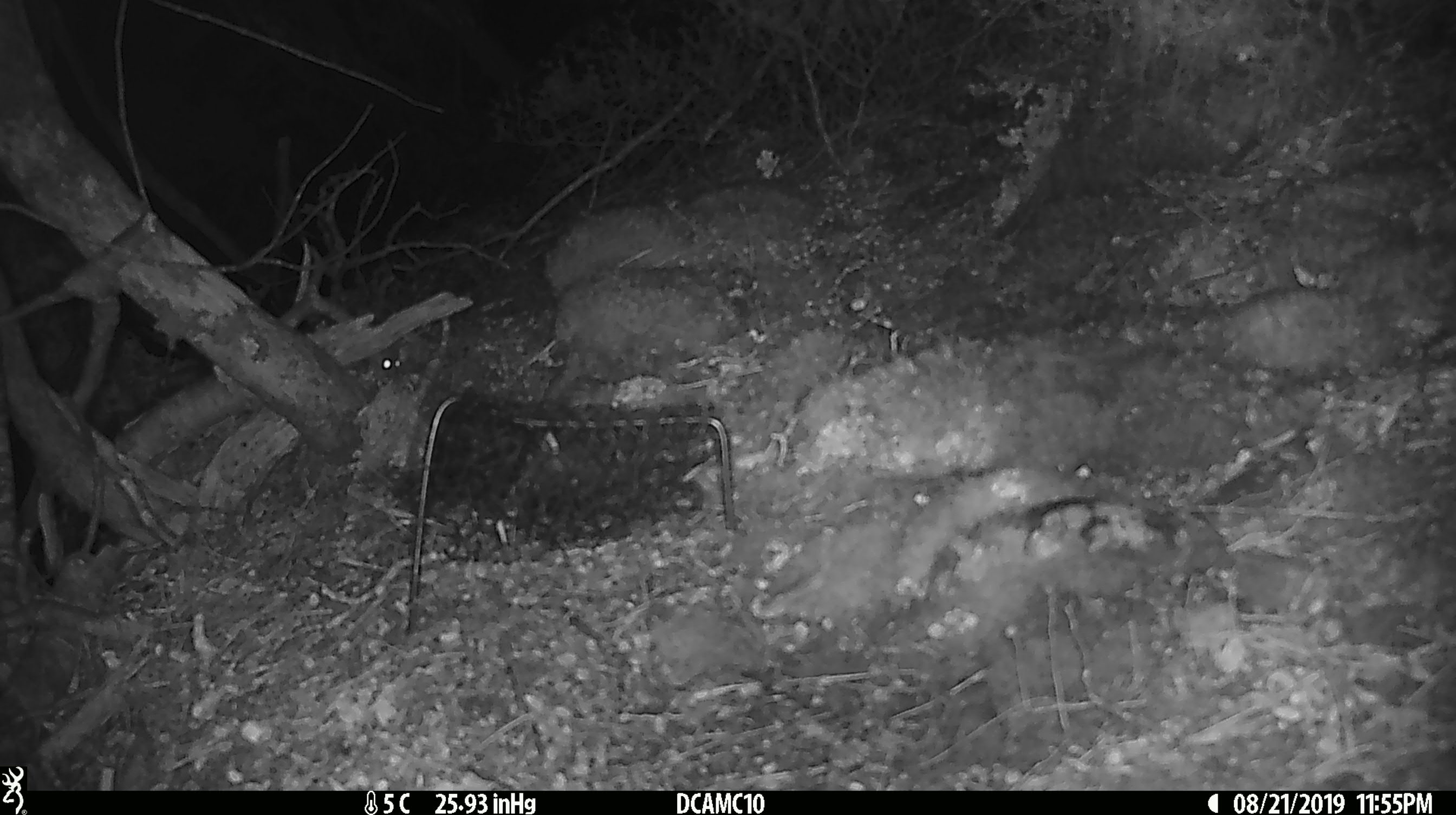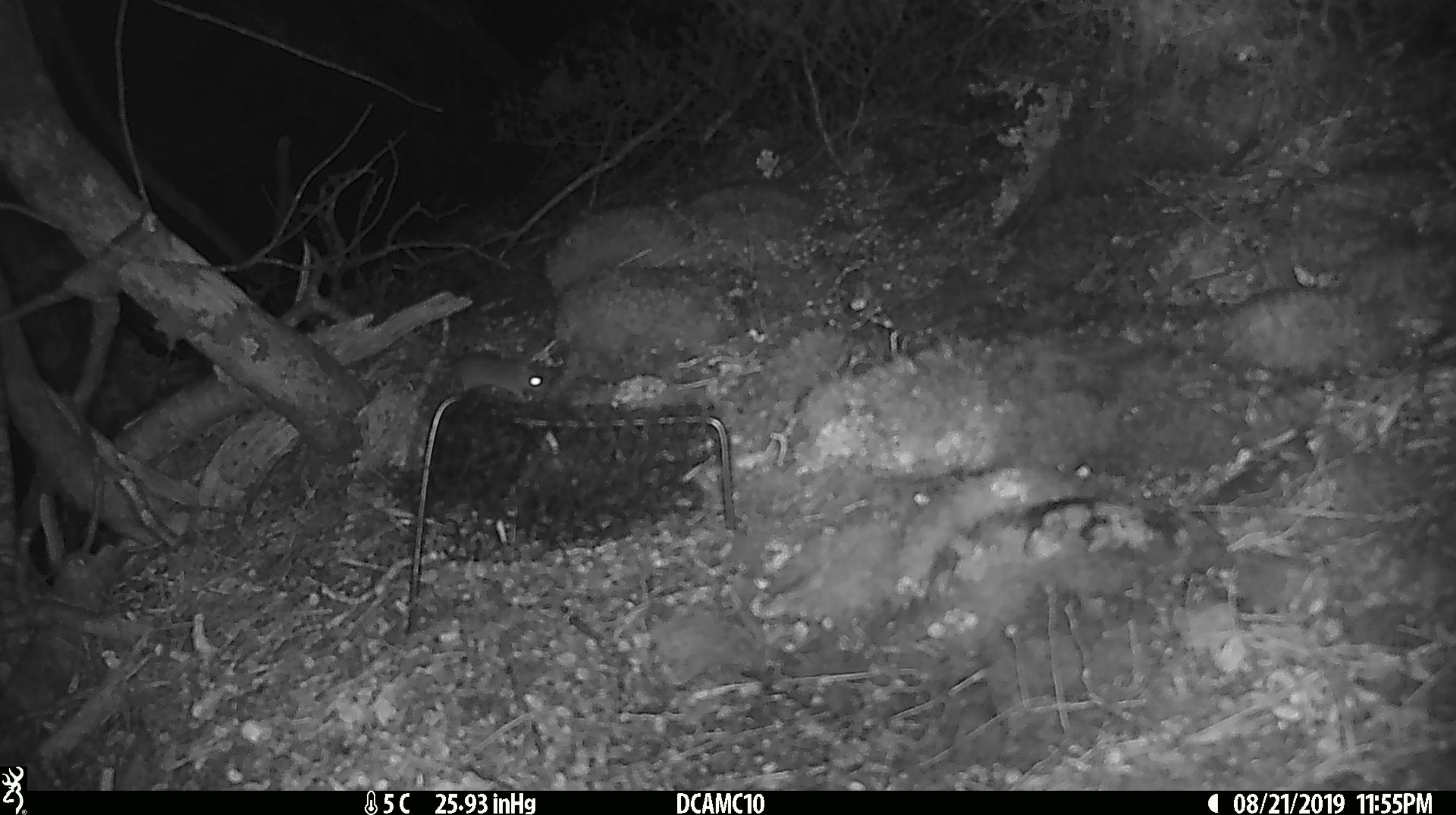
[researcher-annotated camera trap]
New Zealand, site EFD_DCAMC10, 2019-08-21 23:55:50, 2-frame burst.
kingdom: Animalia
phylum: Chordata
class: Mammalia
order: Rodentia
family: Muridae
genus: Mus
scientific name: Mus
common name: mouse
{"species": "mouse (Mus)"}